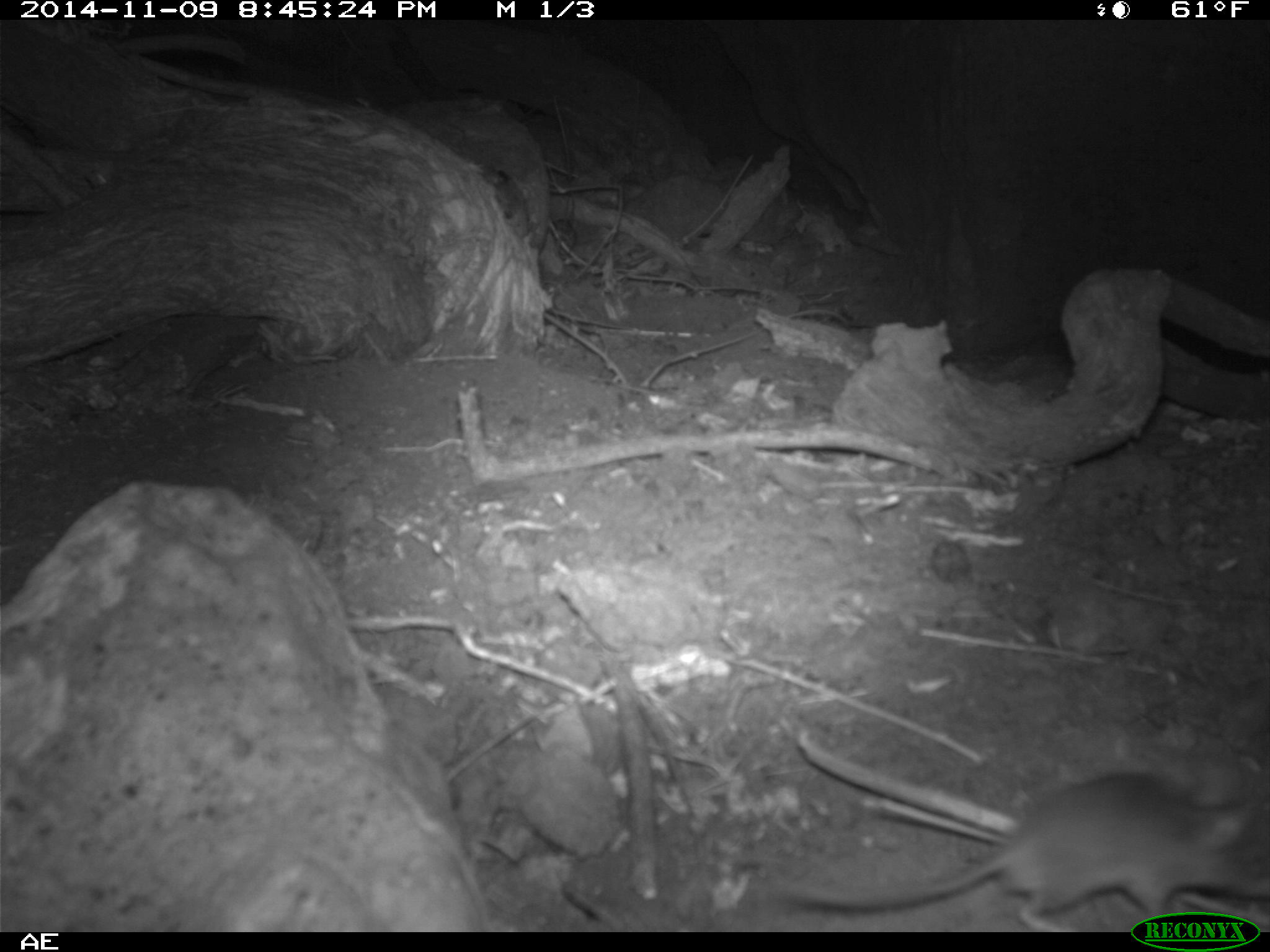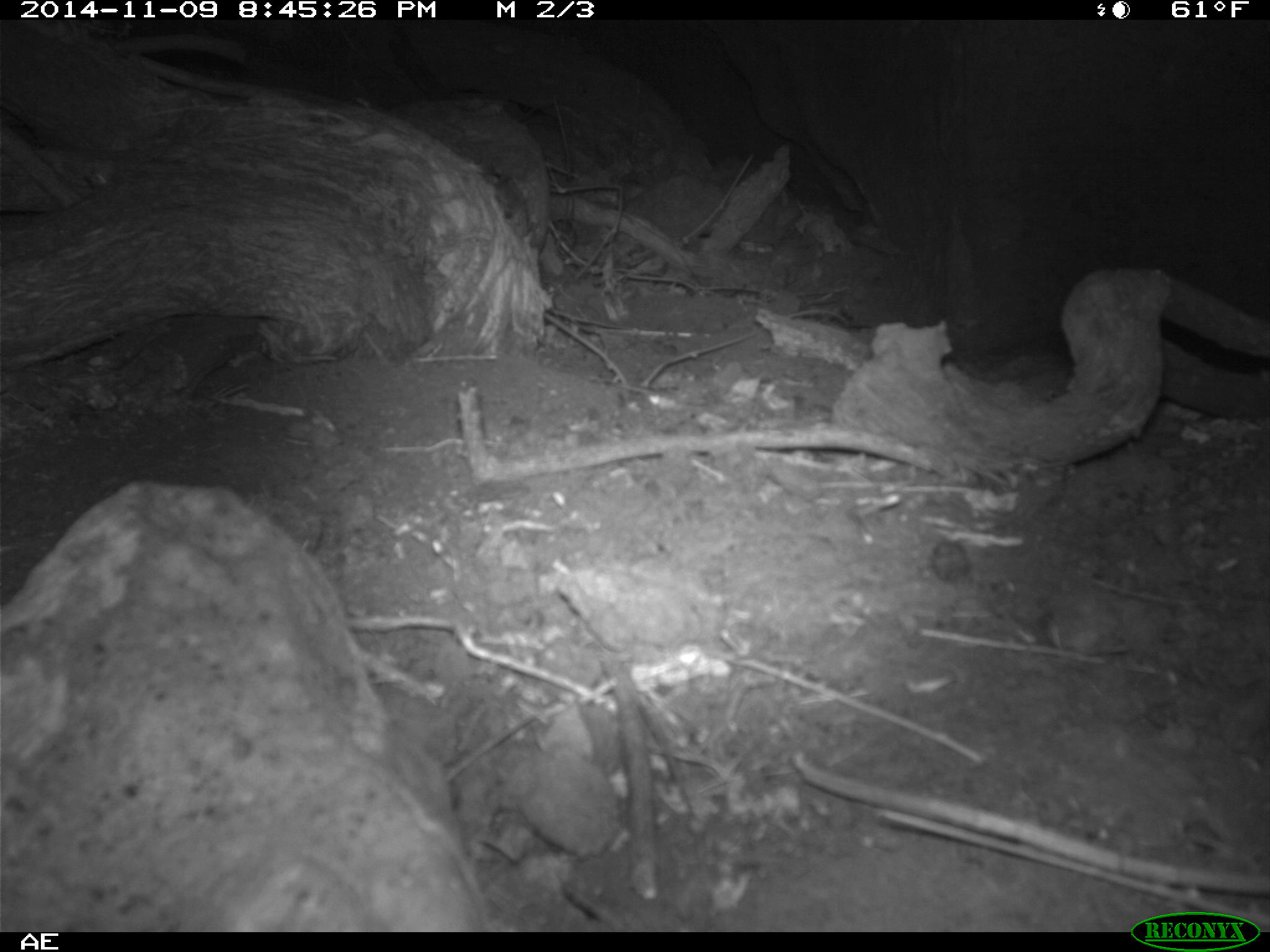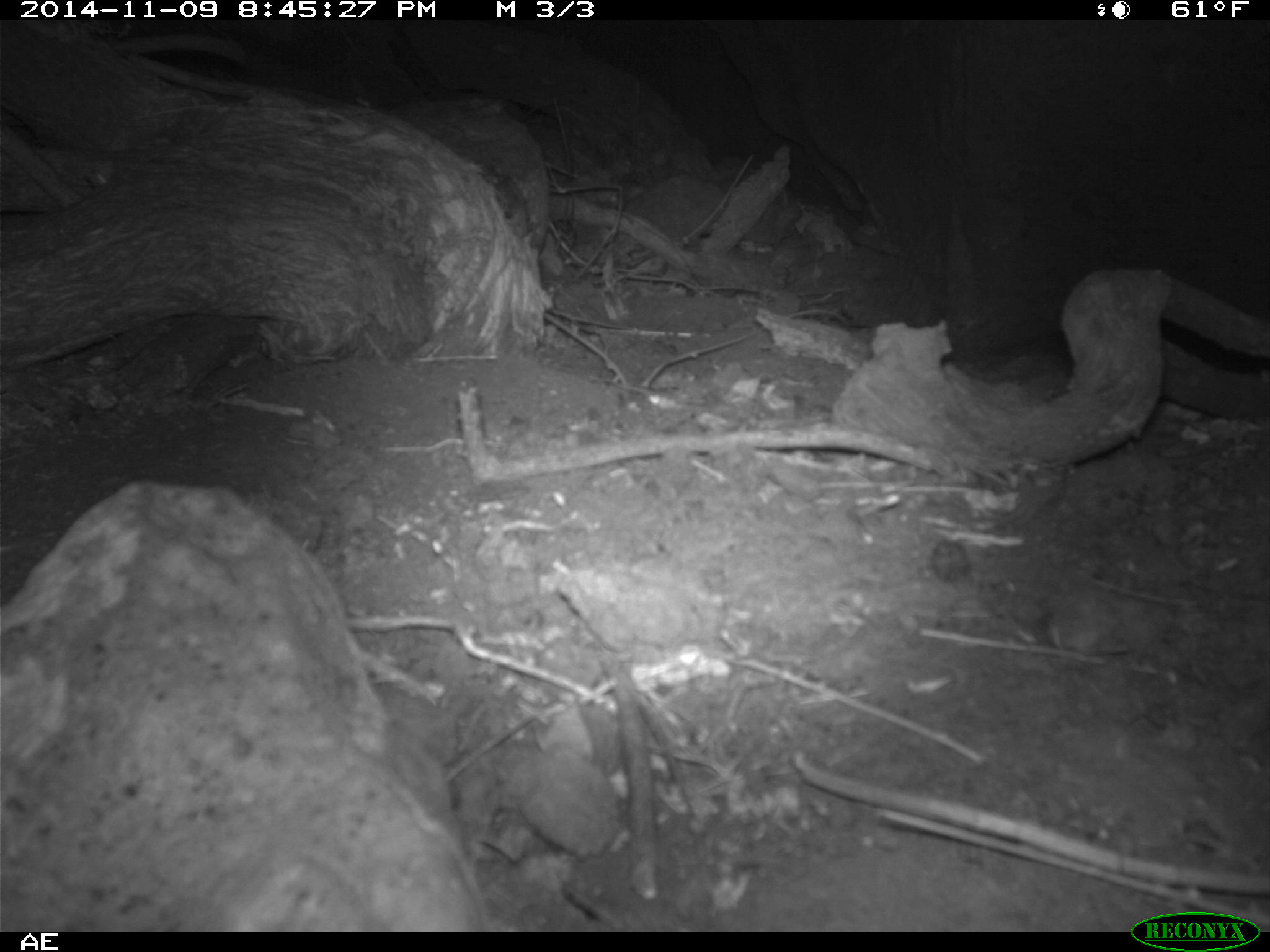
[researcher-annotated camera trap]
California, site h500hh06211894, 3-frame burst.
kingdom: Animalia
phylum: Chordata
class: Mammalia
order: Rodentia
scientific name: Rodentia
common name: rodent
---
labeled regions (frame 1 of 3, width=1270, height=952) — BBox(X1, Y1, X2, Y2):
rodent: BBox(793, 774, 1269, 932)